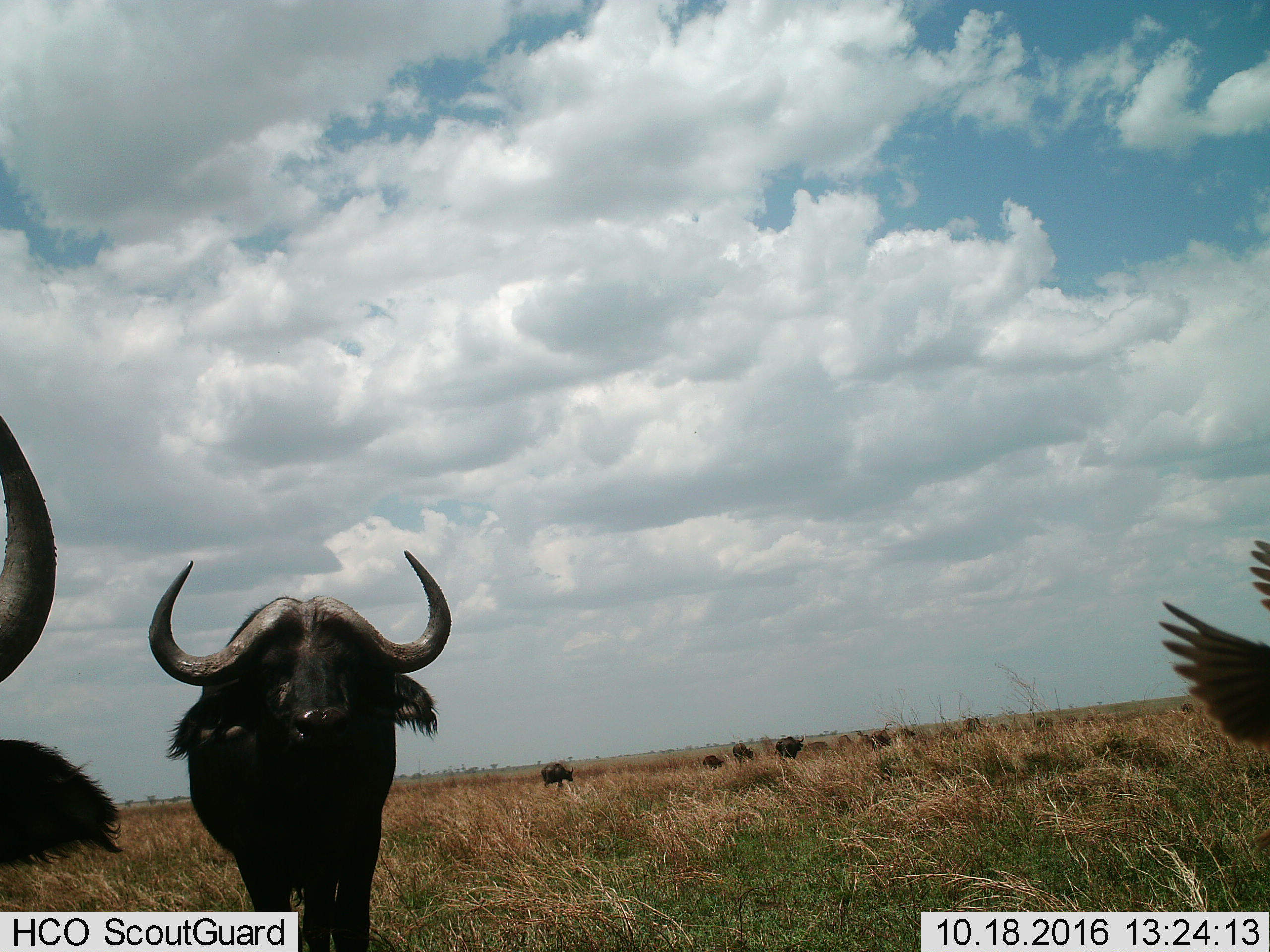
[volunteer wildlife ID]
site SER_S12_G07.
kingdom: Animalia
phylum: Chordata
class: Aves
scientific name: Aves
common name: bird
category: birdother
Birdother (bird) (Aves), count 1. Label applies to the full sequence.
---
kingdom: Animalia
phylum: Chordata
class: Mammalia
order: Artiodactyla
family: Bovidae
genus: Syncerus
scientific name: Syncerus caffer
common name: african buffalo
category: buffalo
Buffalo (african buffalo) (Syncerus caffer), count 9. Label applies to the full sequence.